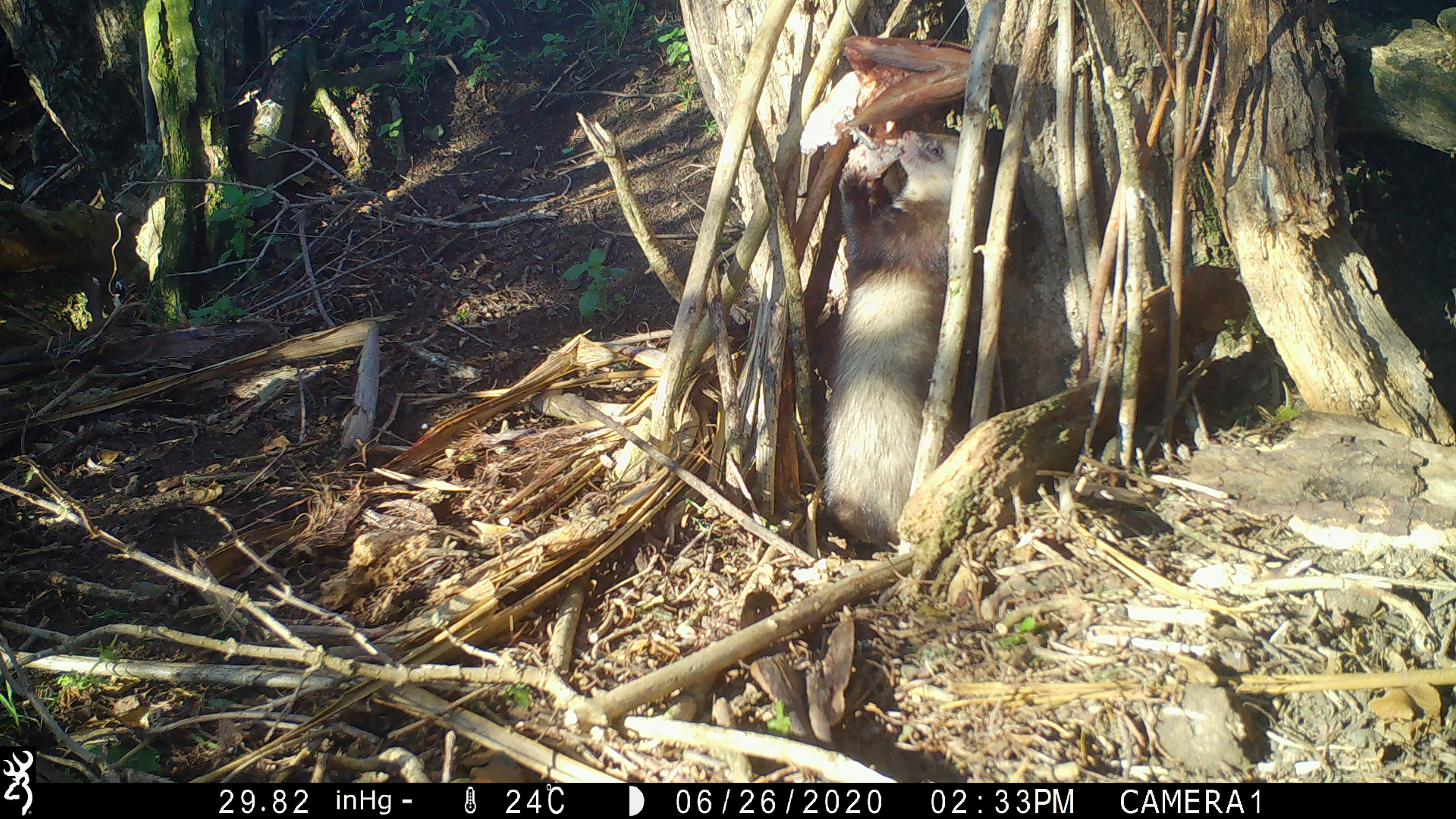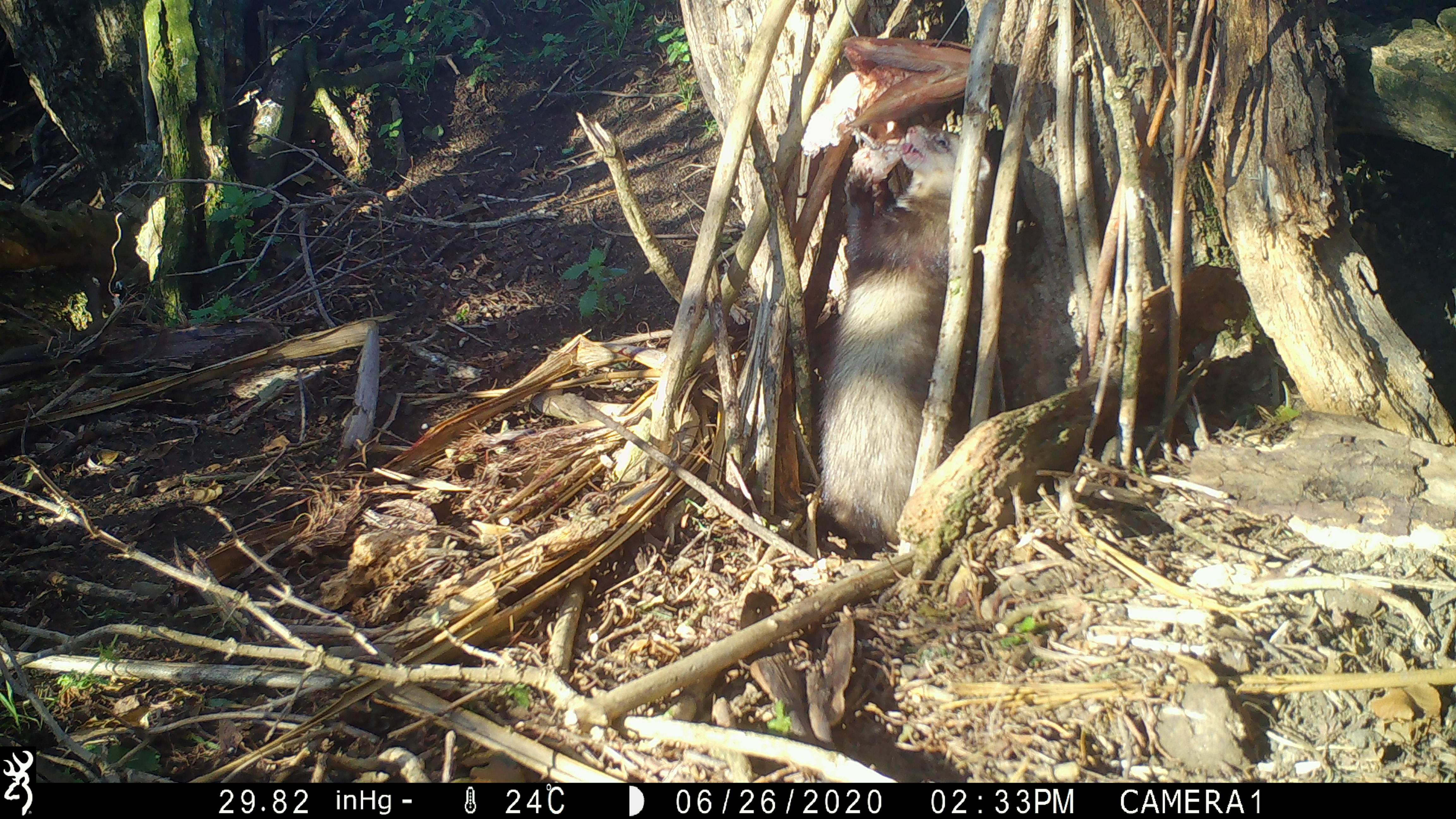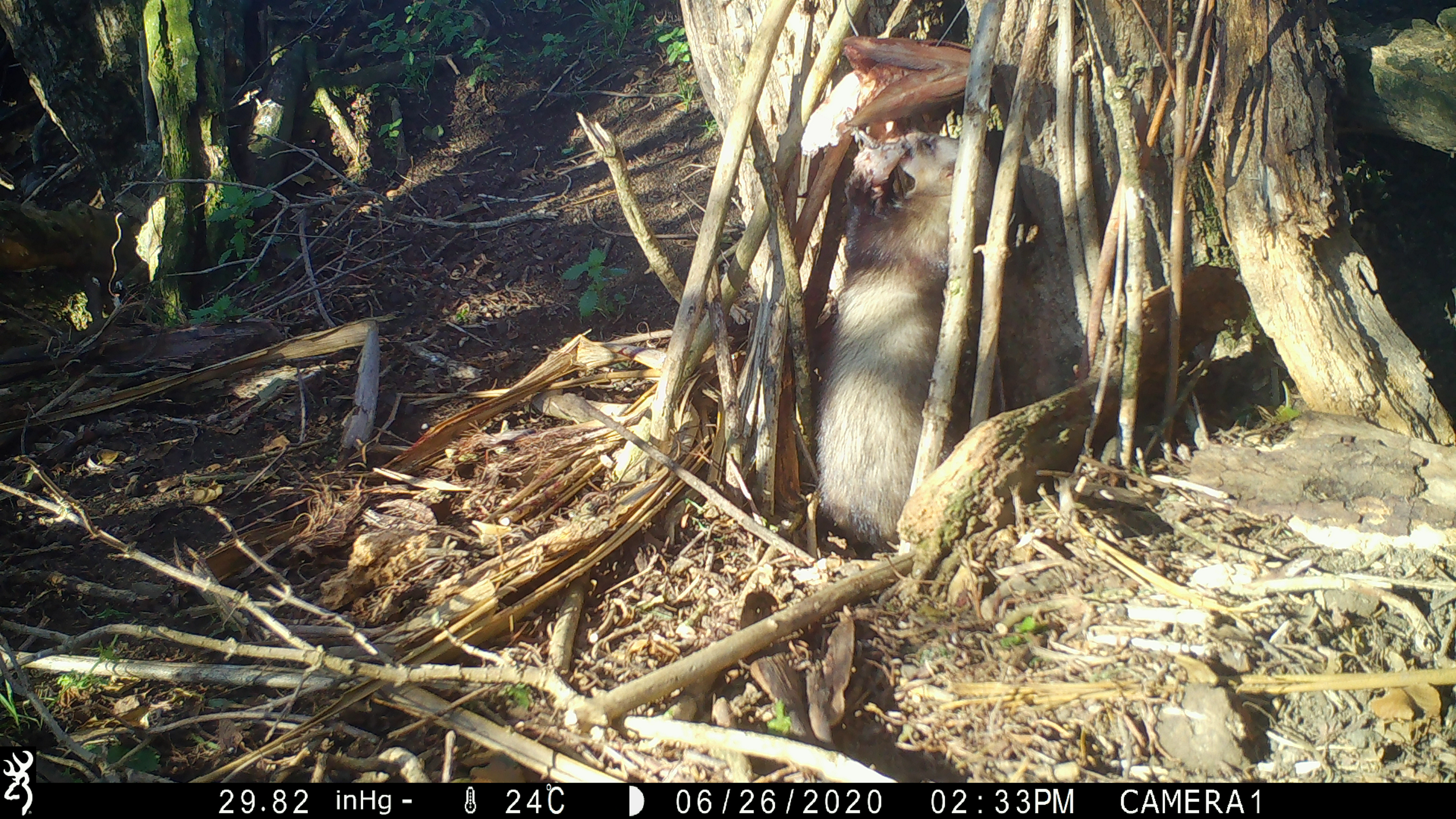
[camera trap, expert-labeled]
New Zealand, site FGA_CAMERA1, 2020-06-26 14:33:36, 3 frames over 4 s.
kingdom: Animalia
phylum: Chordata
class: Mammalia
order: Carnivora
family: Mustelidae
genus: Mustela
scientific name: Mustela furo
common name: ferret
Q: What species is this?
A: Ferret (Mustela furo).